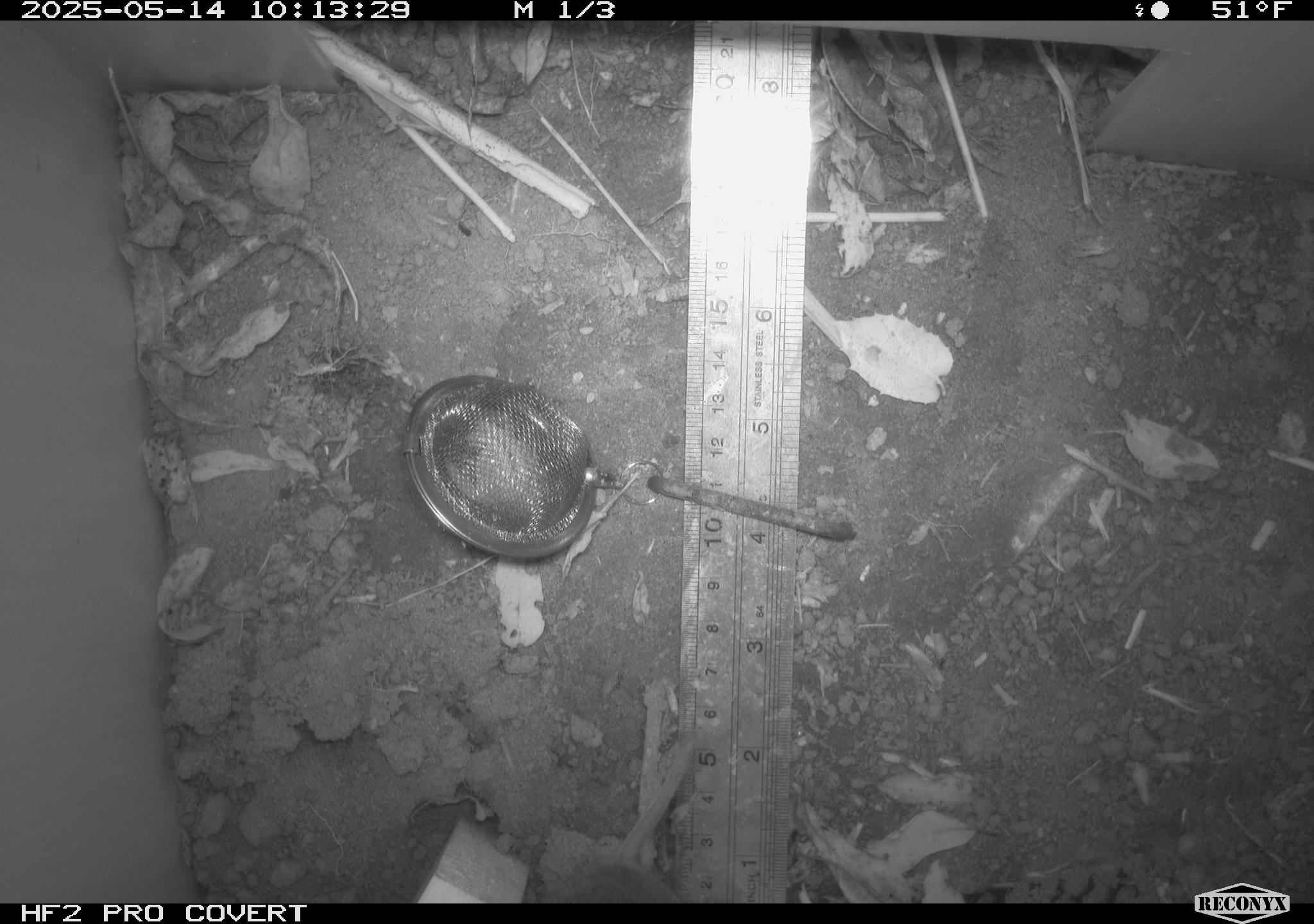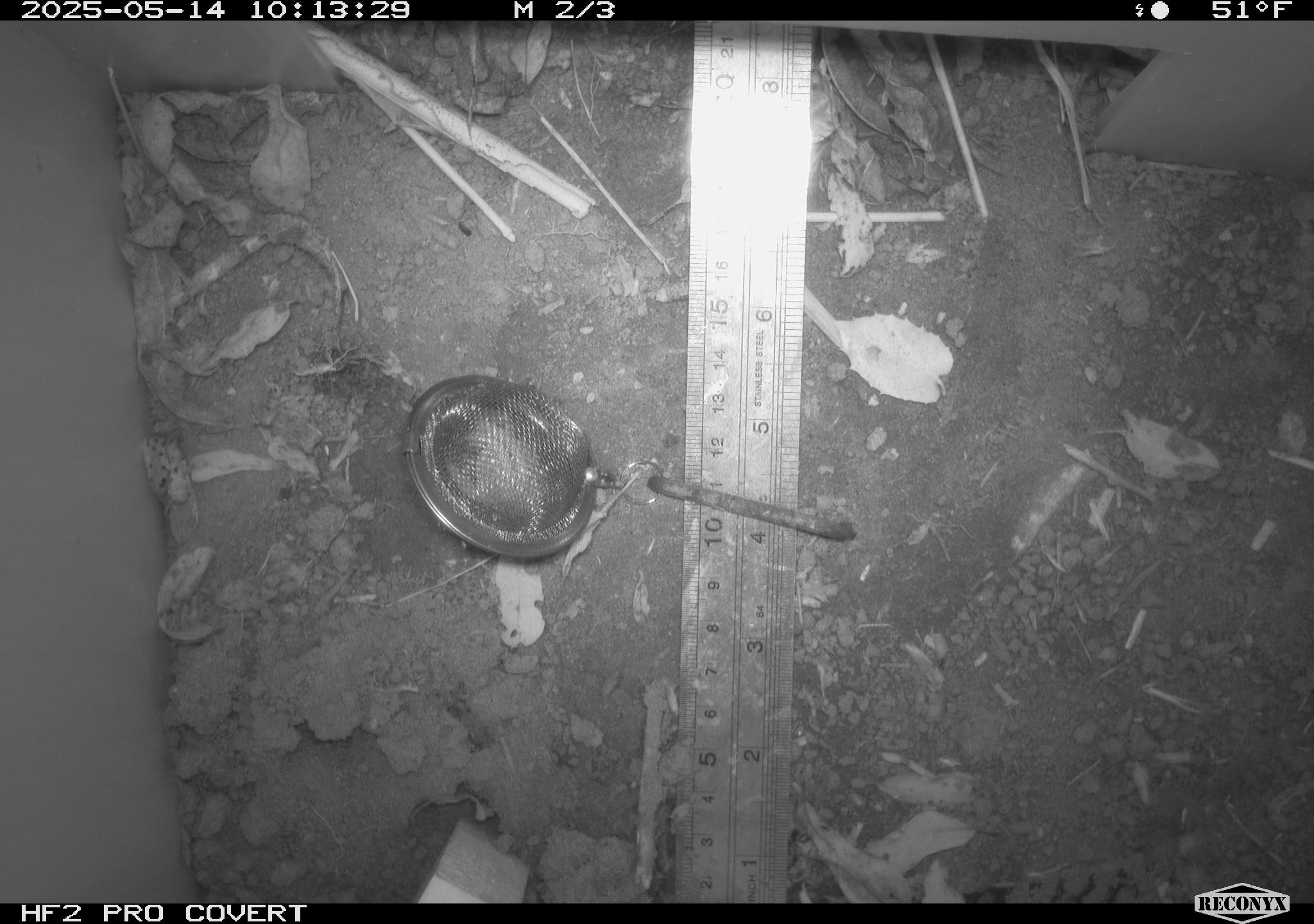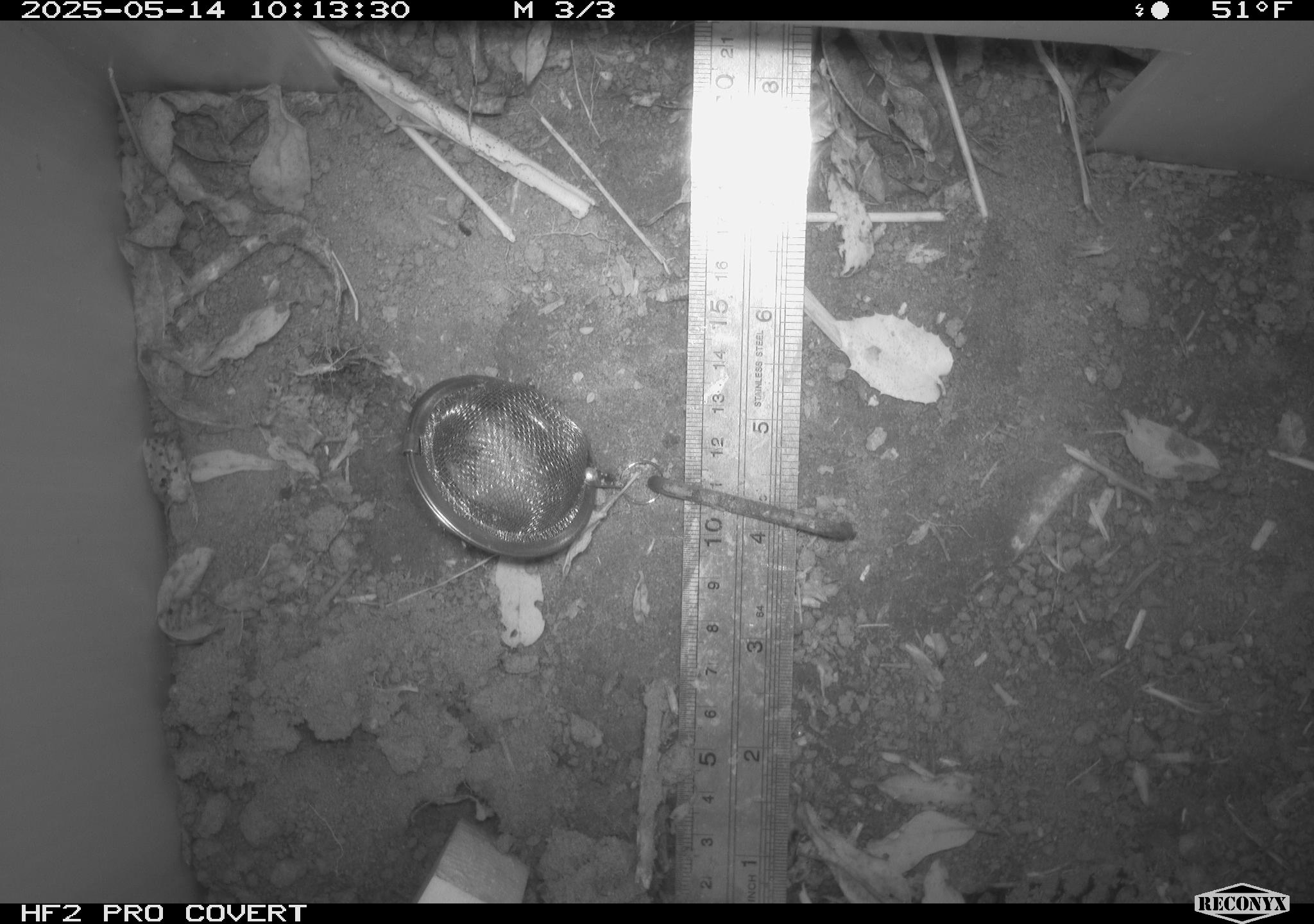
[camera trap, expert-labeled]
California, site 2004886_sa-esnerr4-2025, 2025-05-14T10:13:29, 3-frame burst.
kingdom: Animalia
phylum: Chordata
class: Mammalia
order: Rodentia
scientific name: Rodentia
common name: rodent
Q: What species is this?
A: Rodent (Rodentia).